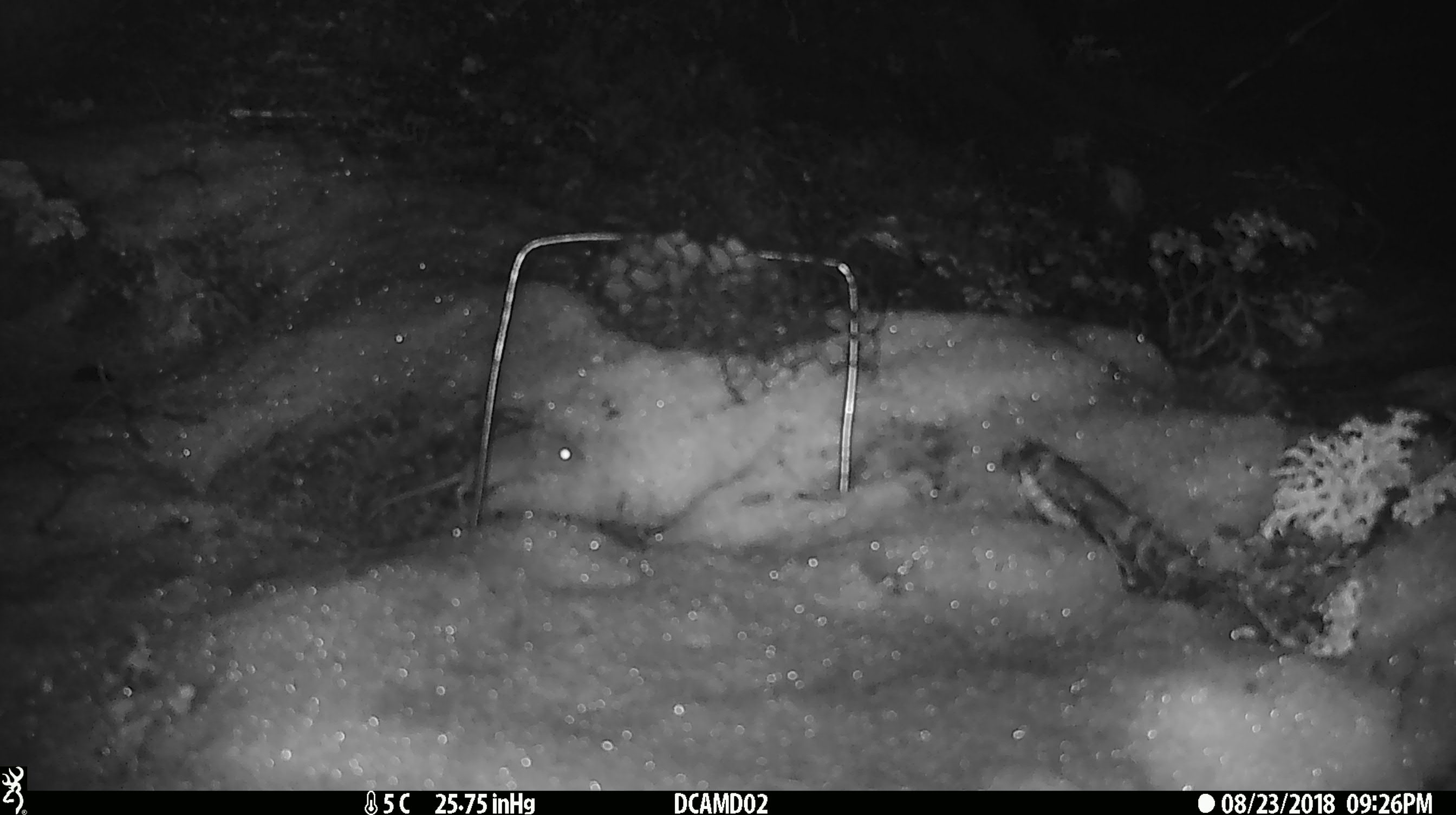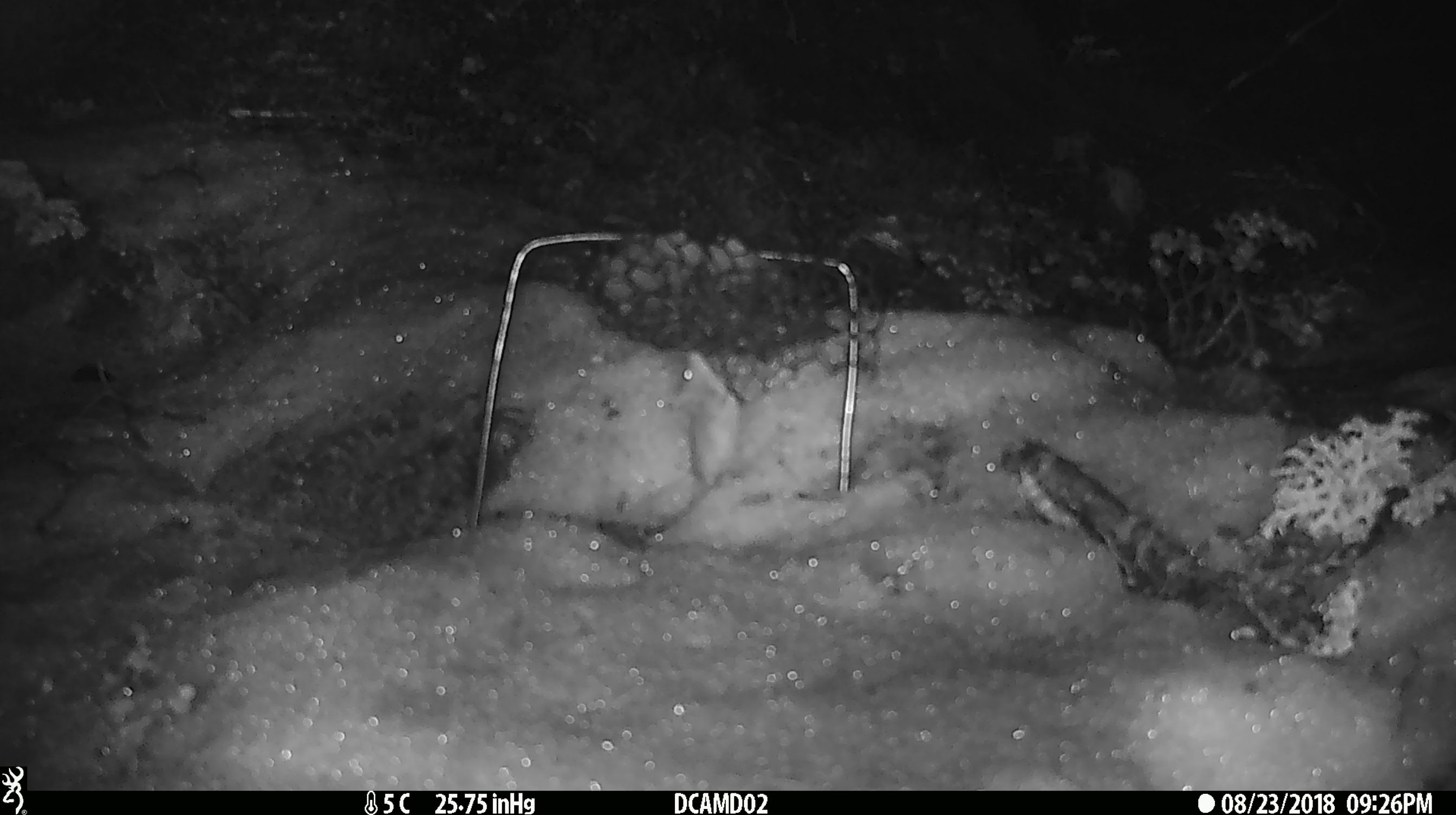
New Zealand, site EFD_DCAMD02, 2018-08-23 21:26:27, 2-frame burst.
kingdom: Animalia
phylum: Chordata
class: Mammalia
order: Rodentia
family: Muridae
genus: Mus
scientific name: Mus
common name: mouse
Mouse (Mus).